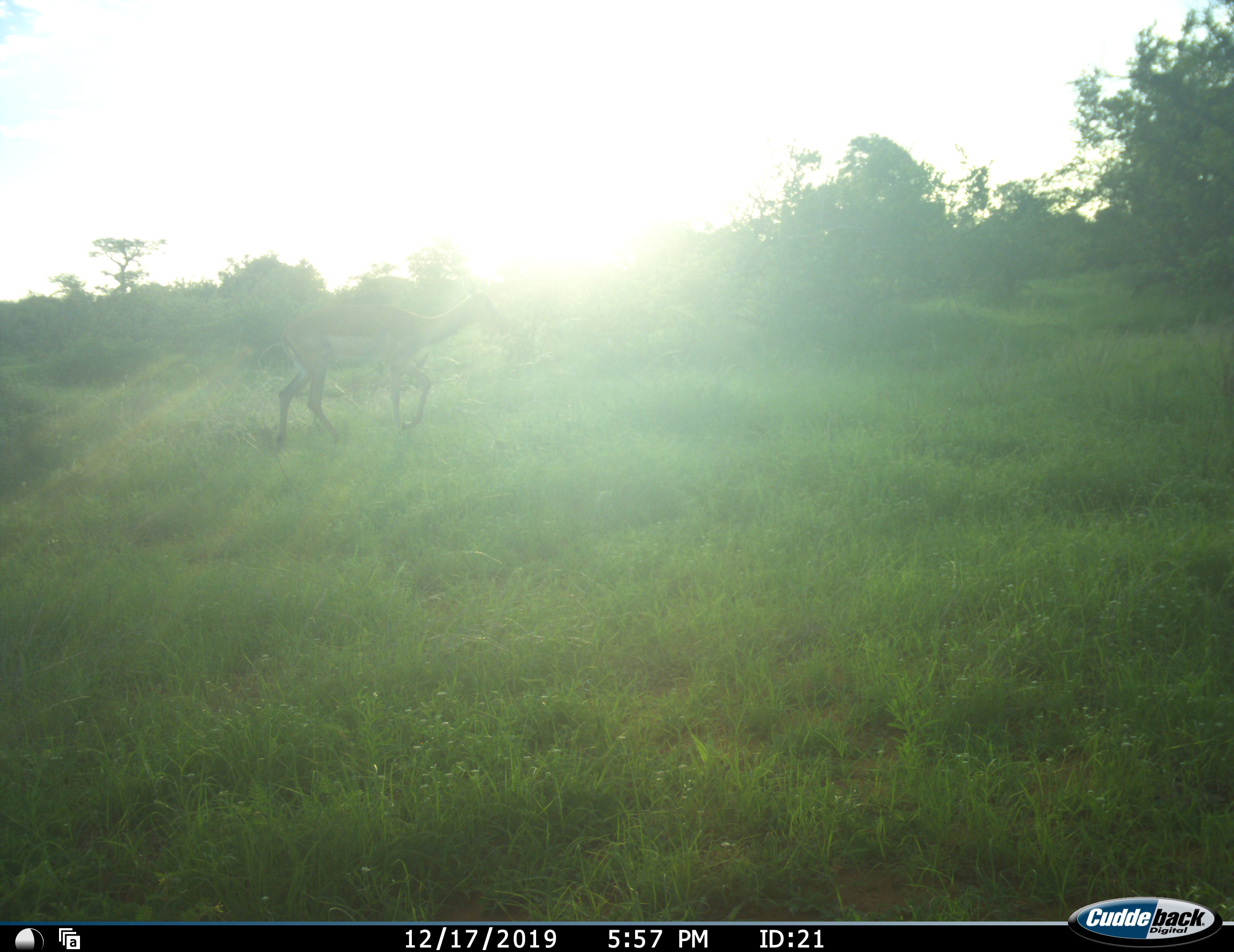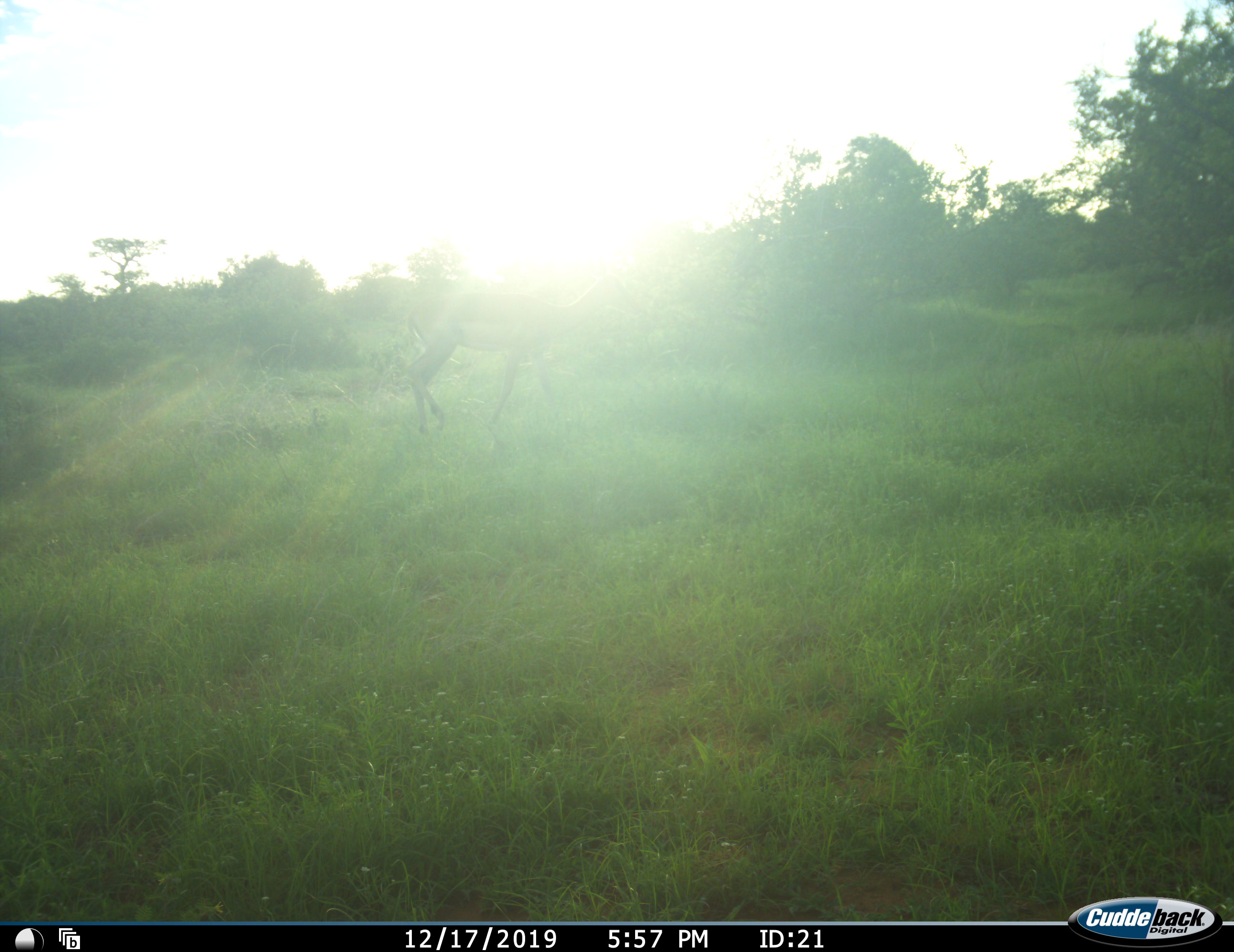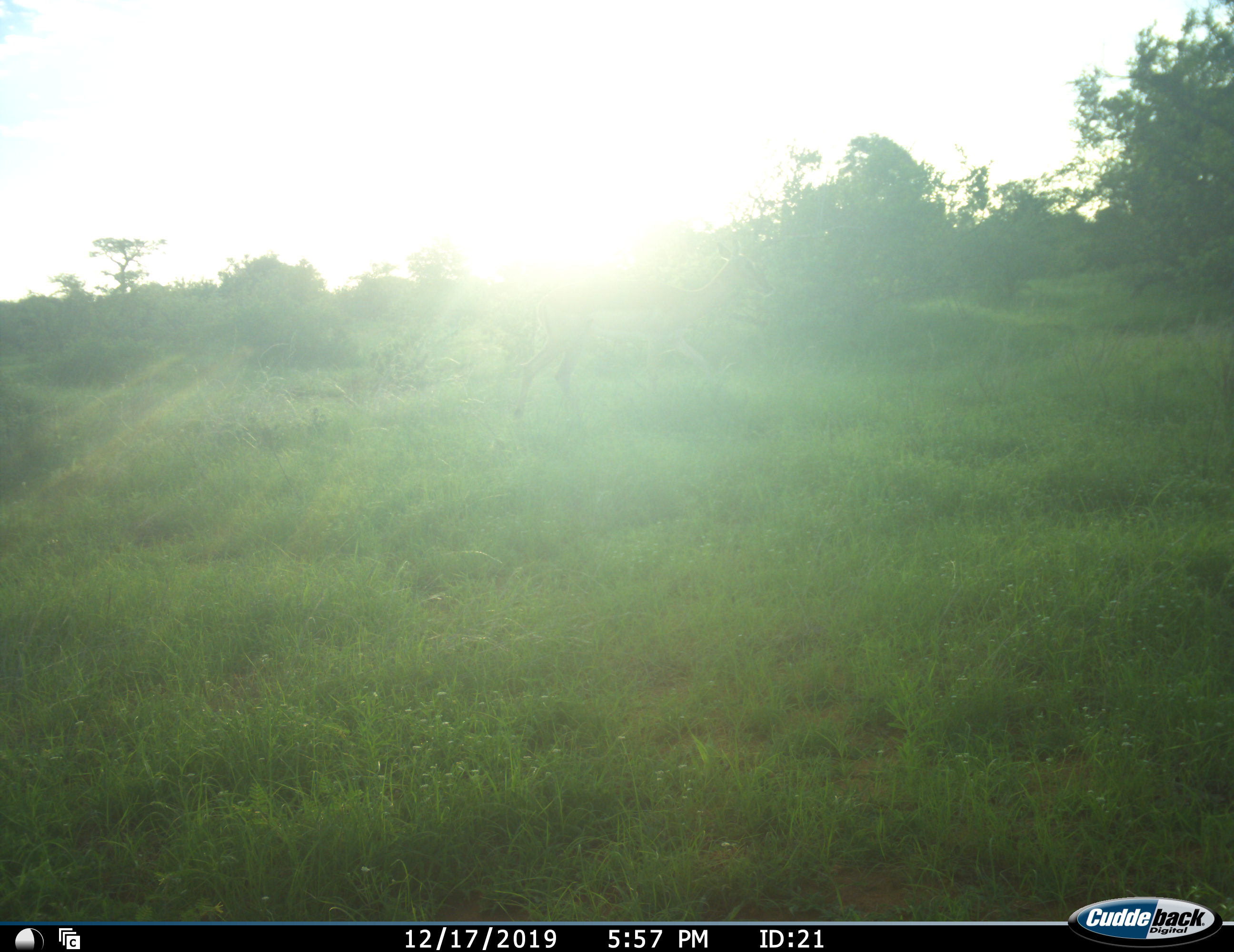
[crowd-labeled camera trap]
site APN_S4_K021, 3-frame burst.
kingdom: Animalia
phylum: Chordata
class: Mammalia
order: Artiodactyla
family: Bovidae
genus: Aepyceros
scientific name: Aepyceros melampus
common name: impala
Impala (Aepyceros melampus), count 1. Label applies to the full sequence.